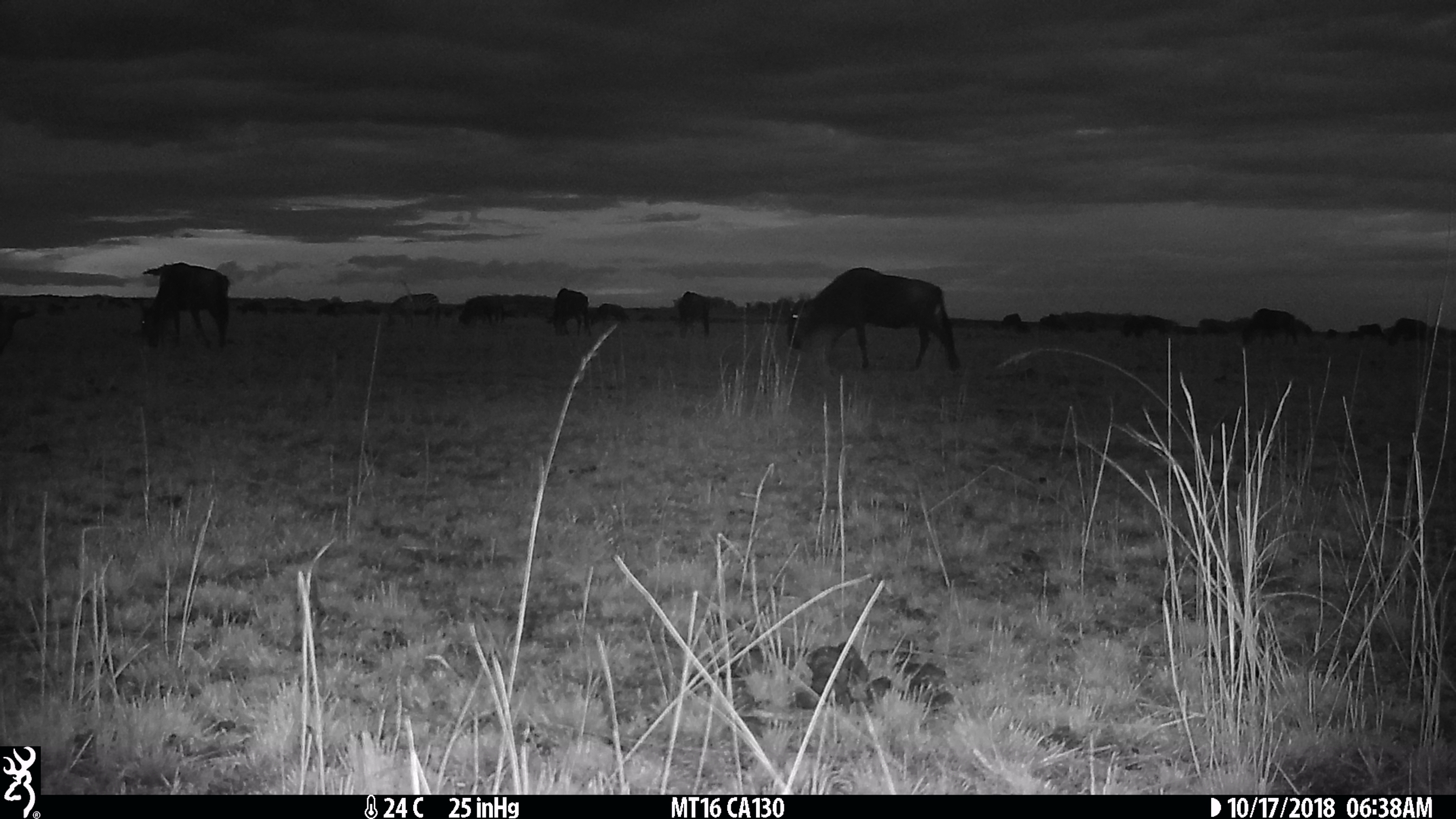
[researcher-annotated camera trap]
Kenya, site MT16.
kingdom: Animalia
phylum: Chordata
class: Mammalia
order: Perissodactyla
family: Equidae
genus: Equus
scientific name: Equus quagga burchellii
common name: burchell's zebra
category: zebra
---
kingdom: Animalia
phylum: Chordata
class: Mammalia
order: Artiodactyla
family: Bovidae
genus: Connochaetes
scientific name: Connochaetes taurinus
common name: blue wildebeest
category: wildebeest